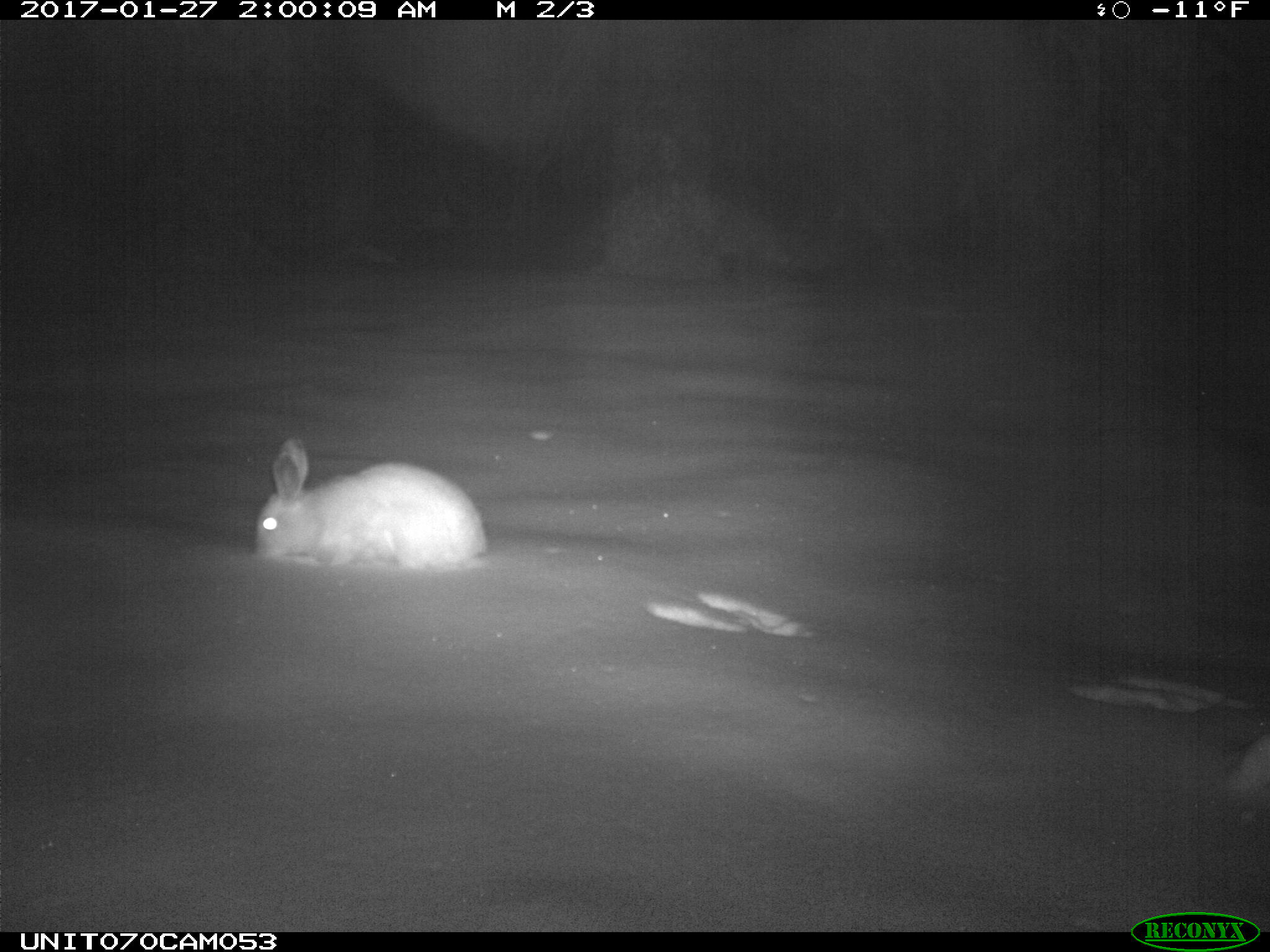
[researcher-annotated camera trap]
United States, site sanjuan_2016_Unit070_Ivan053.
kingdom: Animalia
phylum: Chordata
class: Mammalia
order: Lagomorpha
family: Leporidae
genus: Lepus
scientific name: Lepus americanus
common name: snowshoe hare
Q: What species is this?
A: Lepus americanus (snowshoe hare).